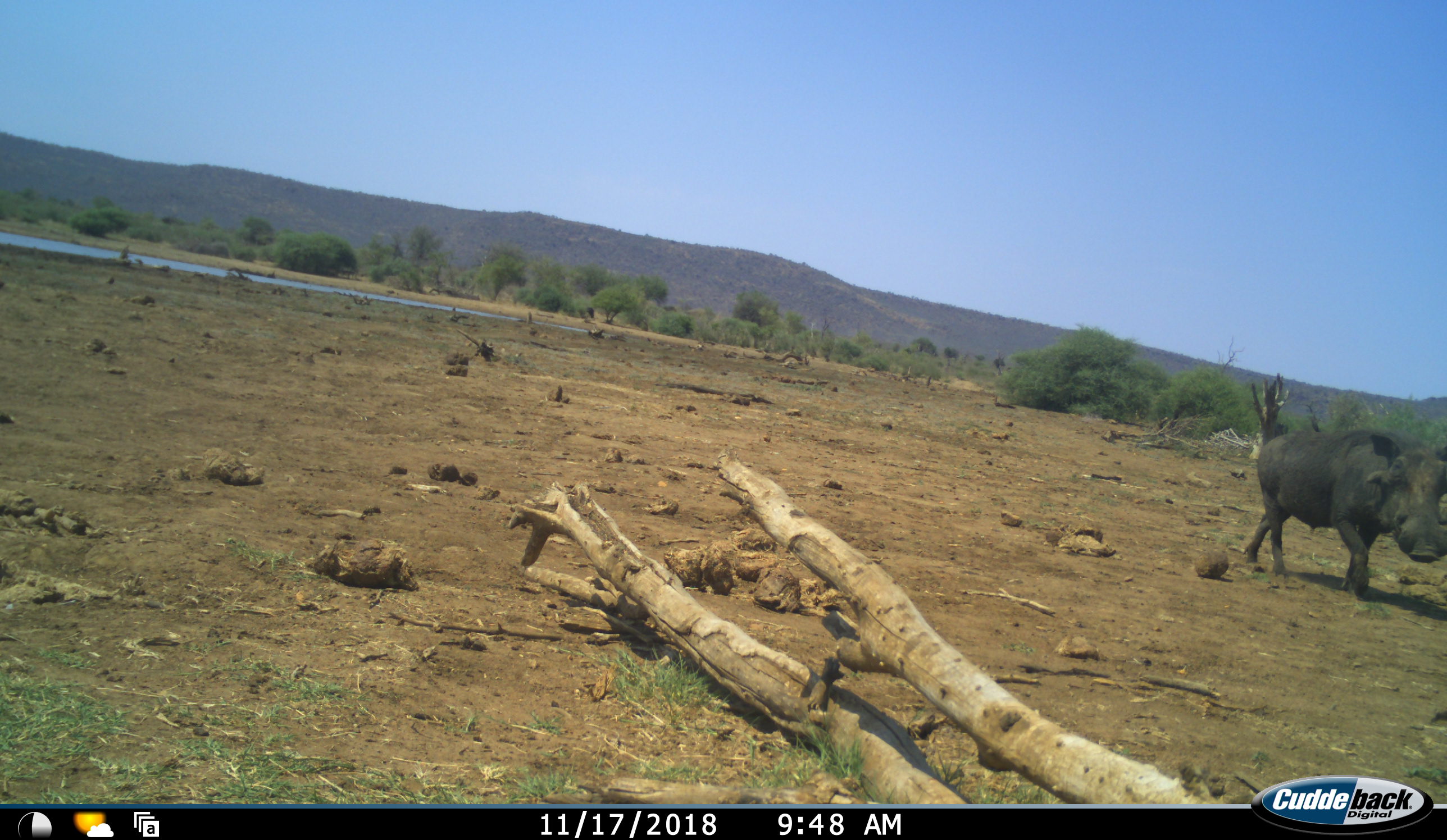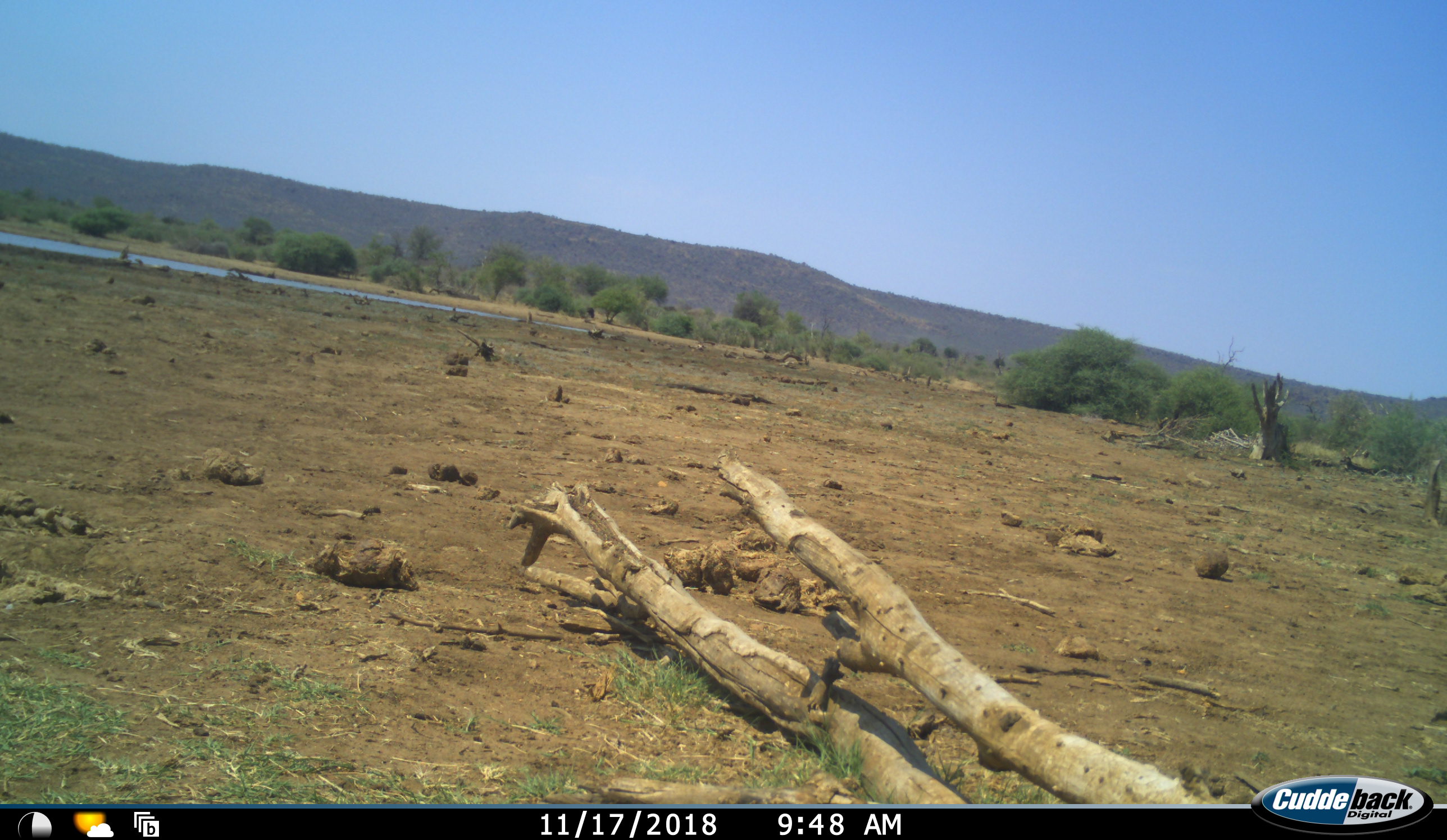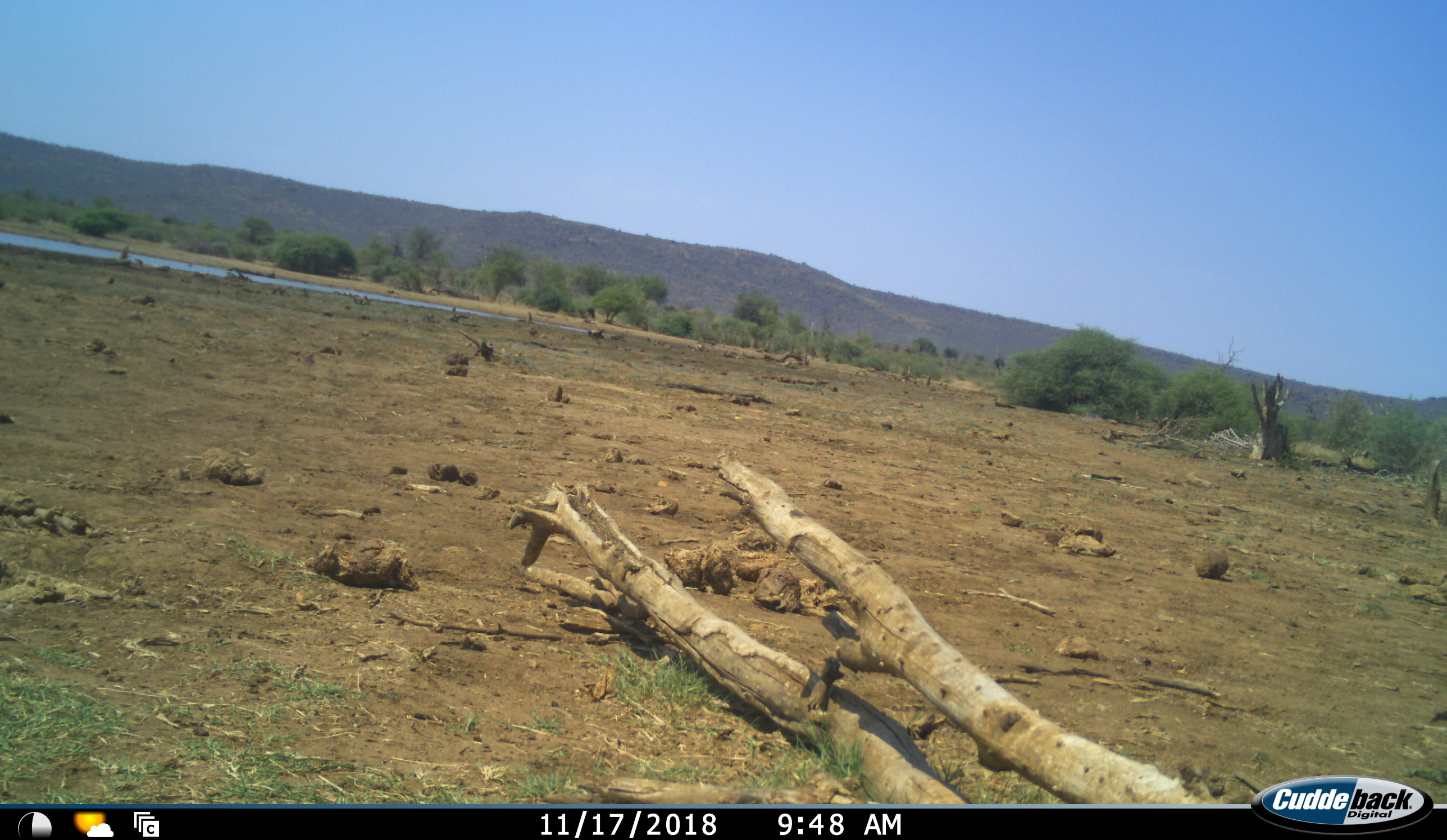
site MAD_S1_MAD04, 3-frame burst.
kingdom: Animalia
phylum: Chordata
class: Mammalia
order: Artiodactyla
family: Suidae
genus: Phacochoerus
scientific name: Phacochoerus africanus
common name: warthog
Warthog (Phacochoerus africanus), count 1. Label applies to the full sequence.